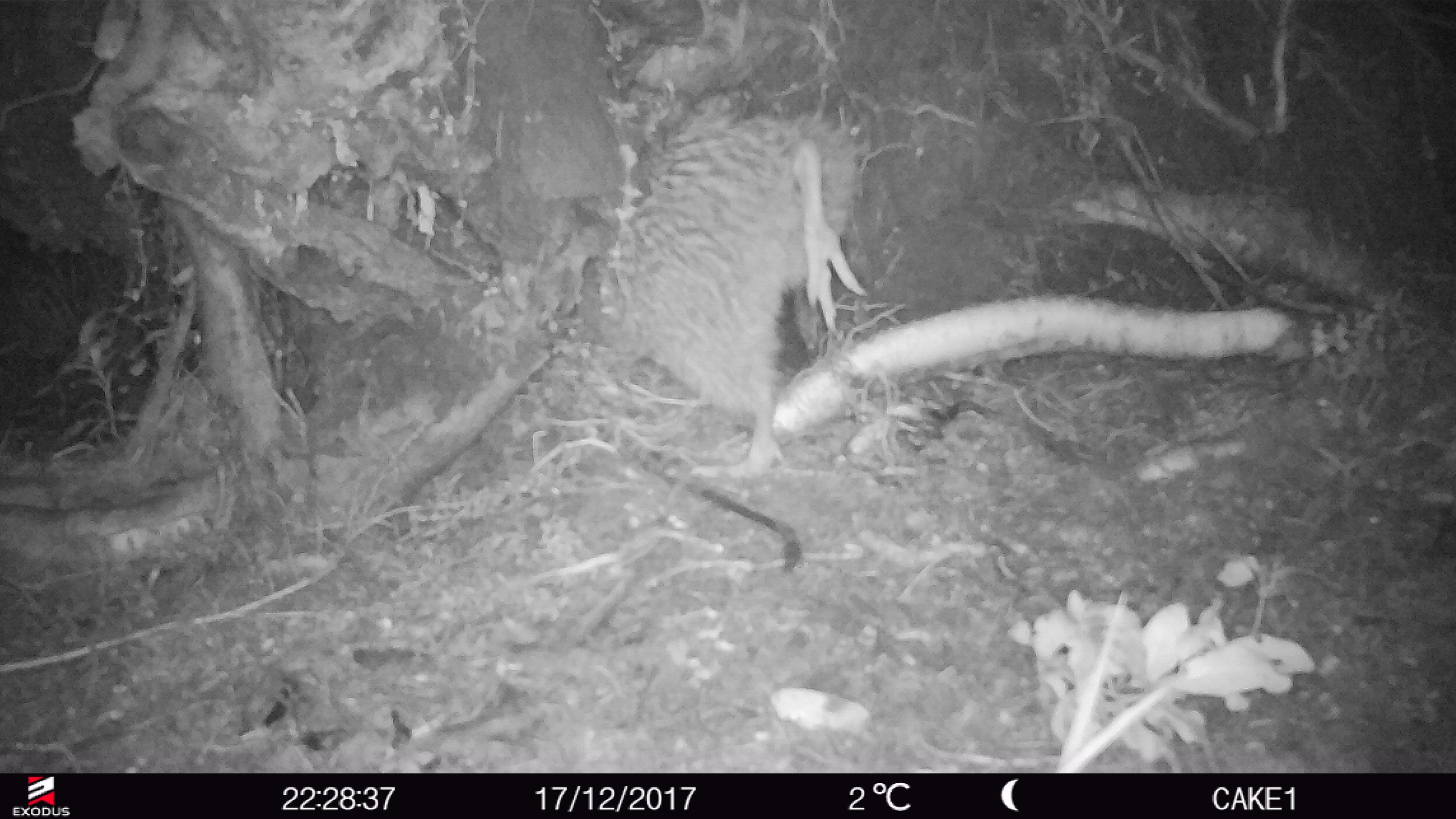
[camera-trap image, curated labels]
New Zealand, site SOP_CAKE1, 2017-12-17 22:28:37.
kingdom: Animalia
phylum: Chordata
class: Aves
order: Apterygiformes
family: Apterygidae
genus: Apteryx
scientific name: Apteryx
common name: kiwi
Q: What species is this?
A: Kiwi (Apteryx).